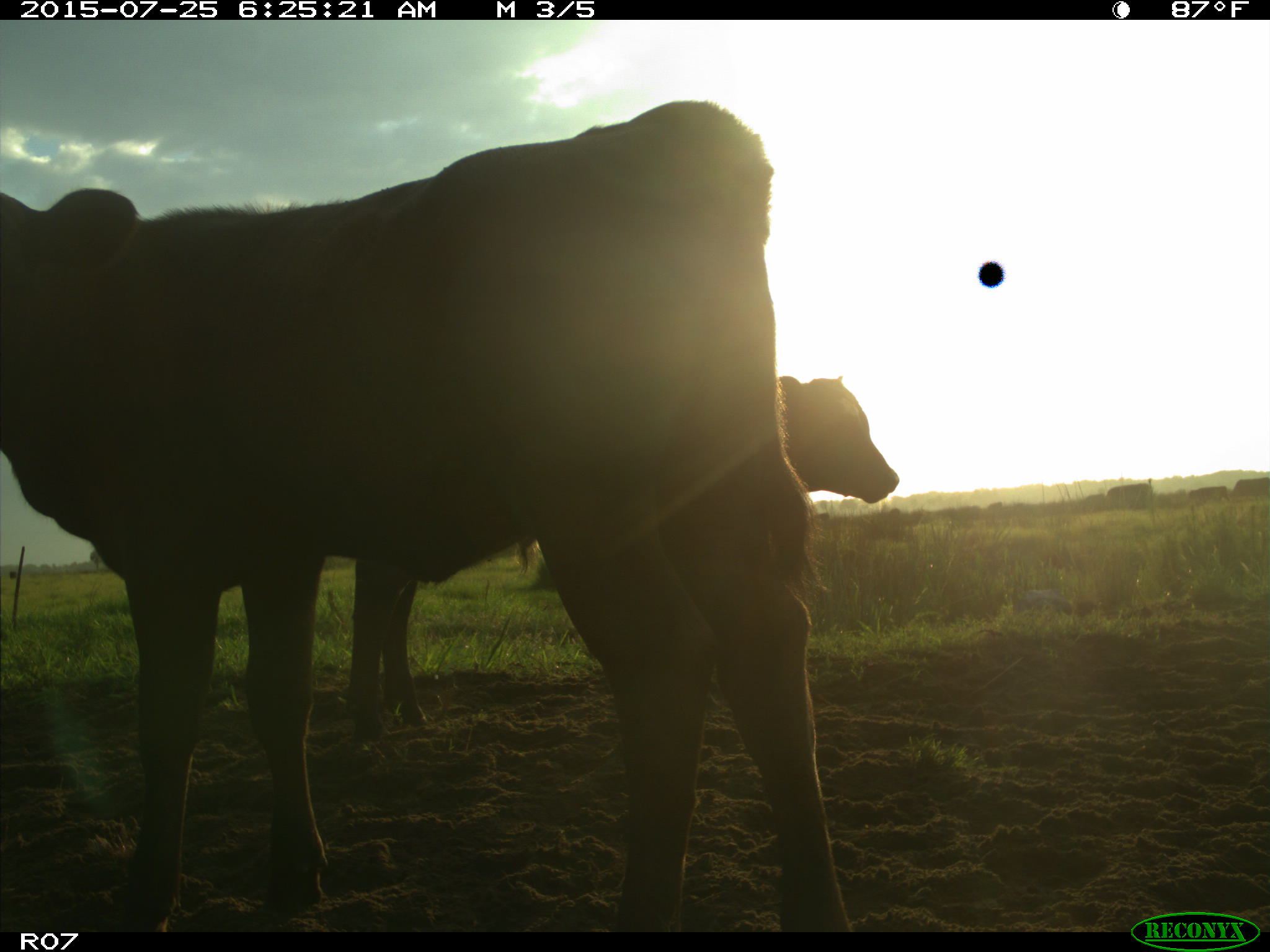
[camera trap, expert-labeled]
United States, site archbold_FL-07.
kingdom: Animalia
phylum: Chordata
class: Mammalia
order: Artiodactyla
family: Bovidae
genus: Bos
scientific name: Bos taurus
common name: domestic cow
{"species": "Bos taurus (domestic cow)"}